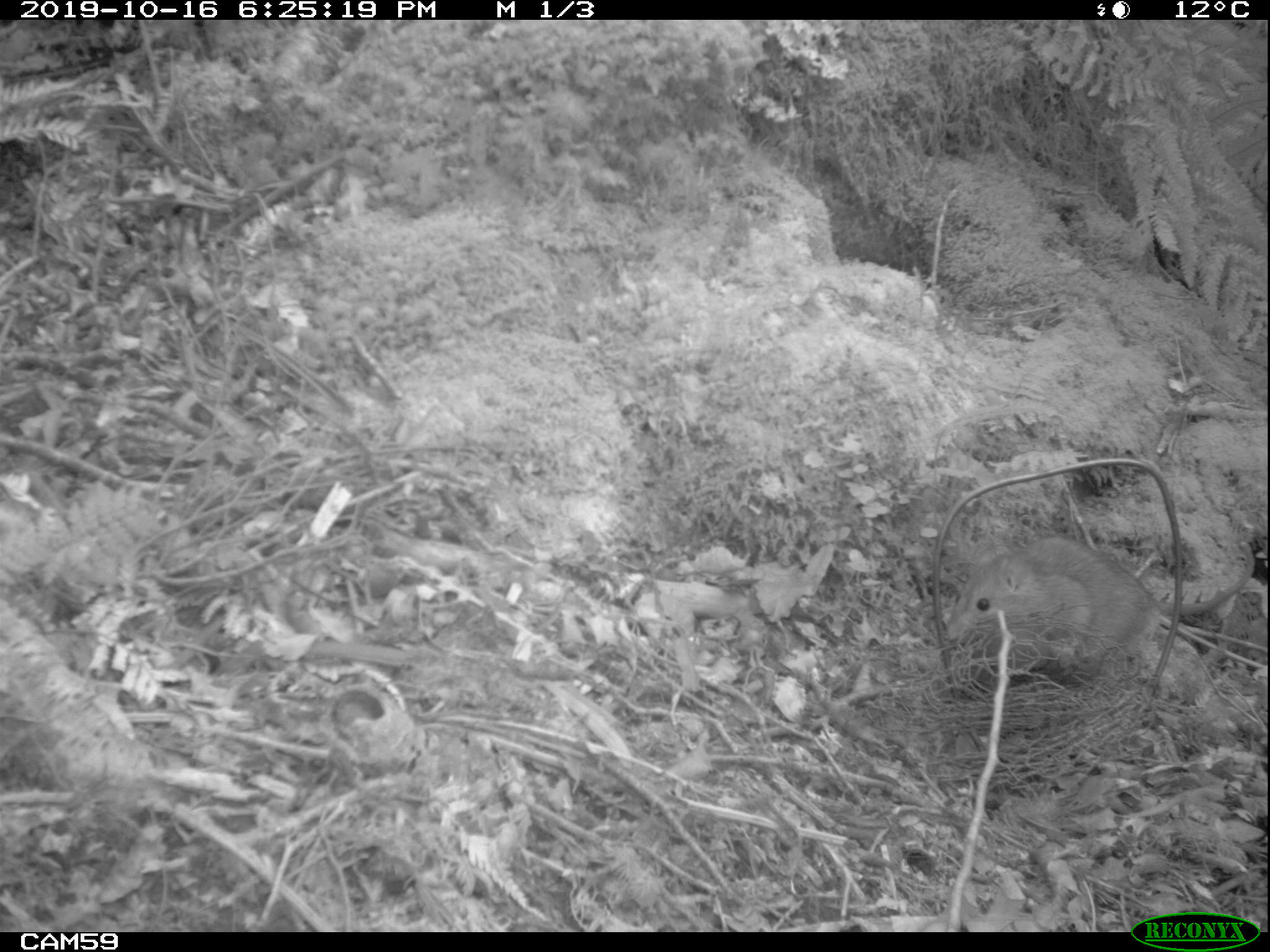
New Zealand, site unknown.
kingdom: Animalia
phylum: Chordata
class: Mammalia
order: Rodentia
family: Muridae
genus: Rattus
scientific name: Rattus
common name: rat